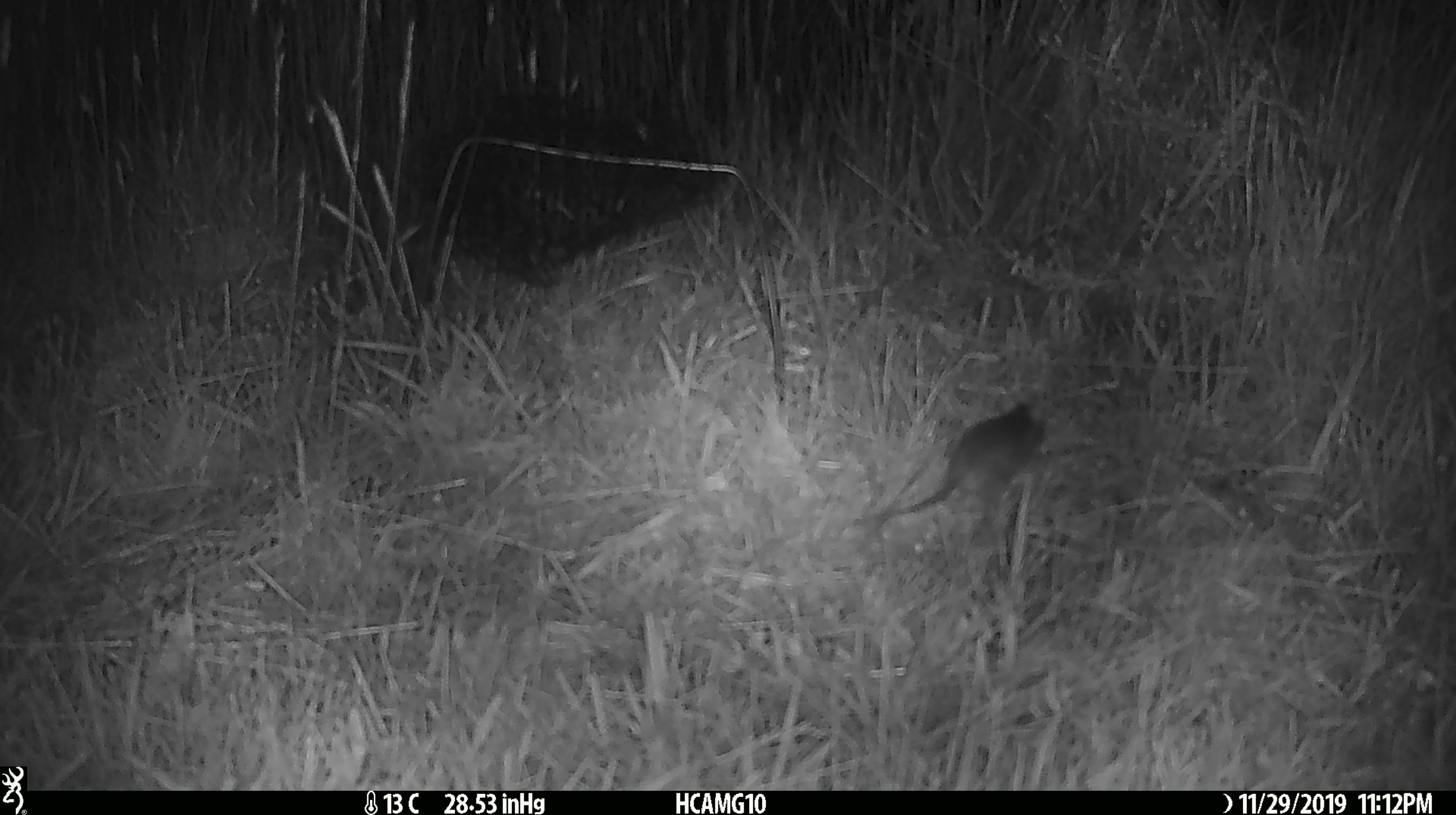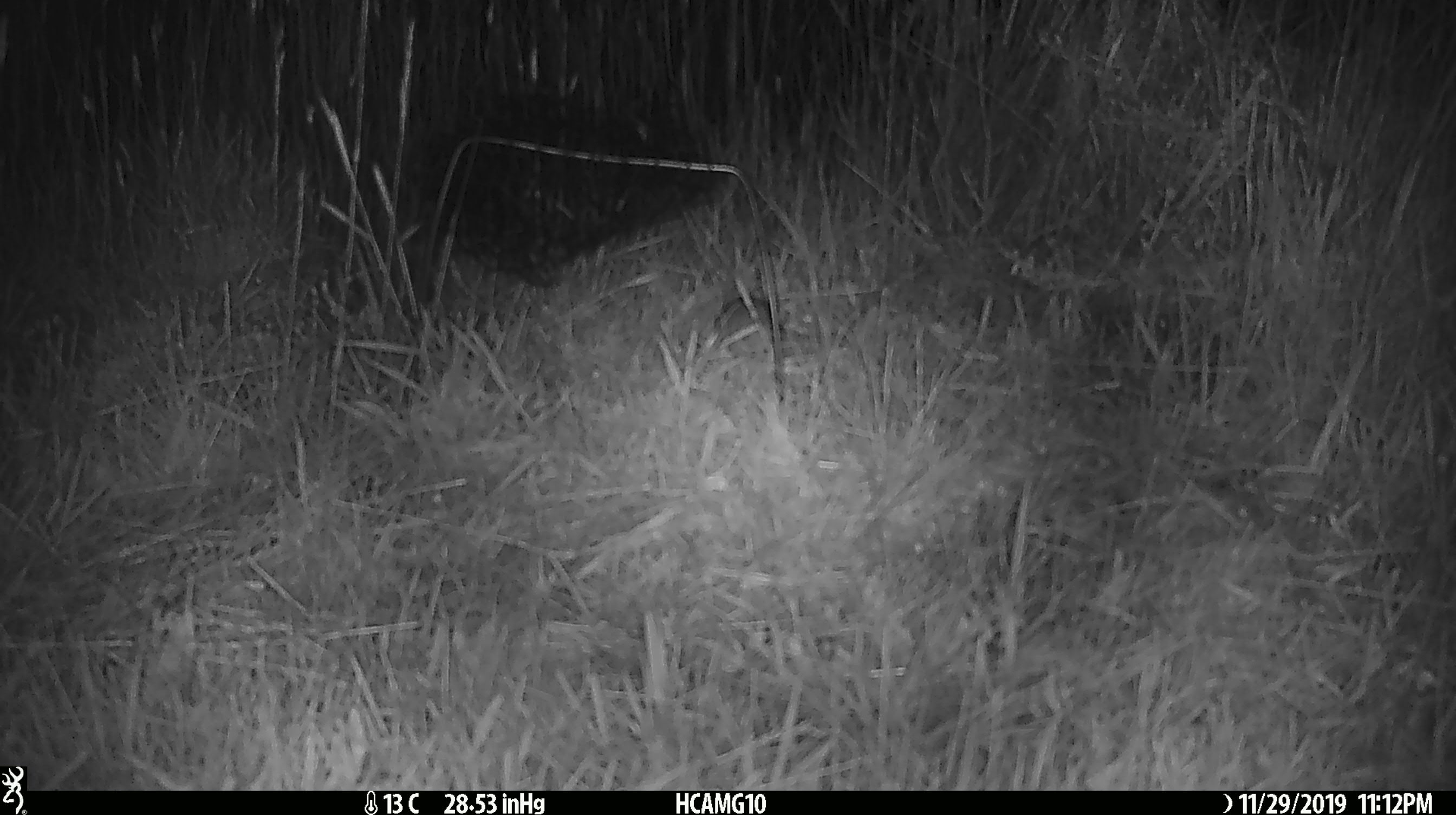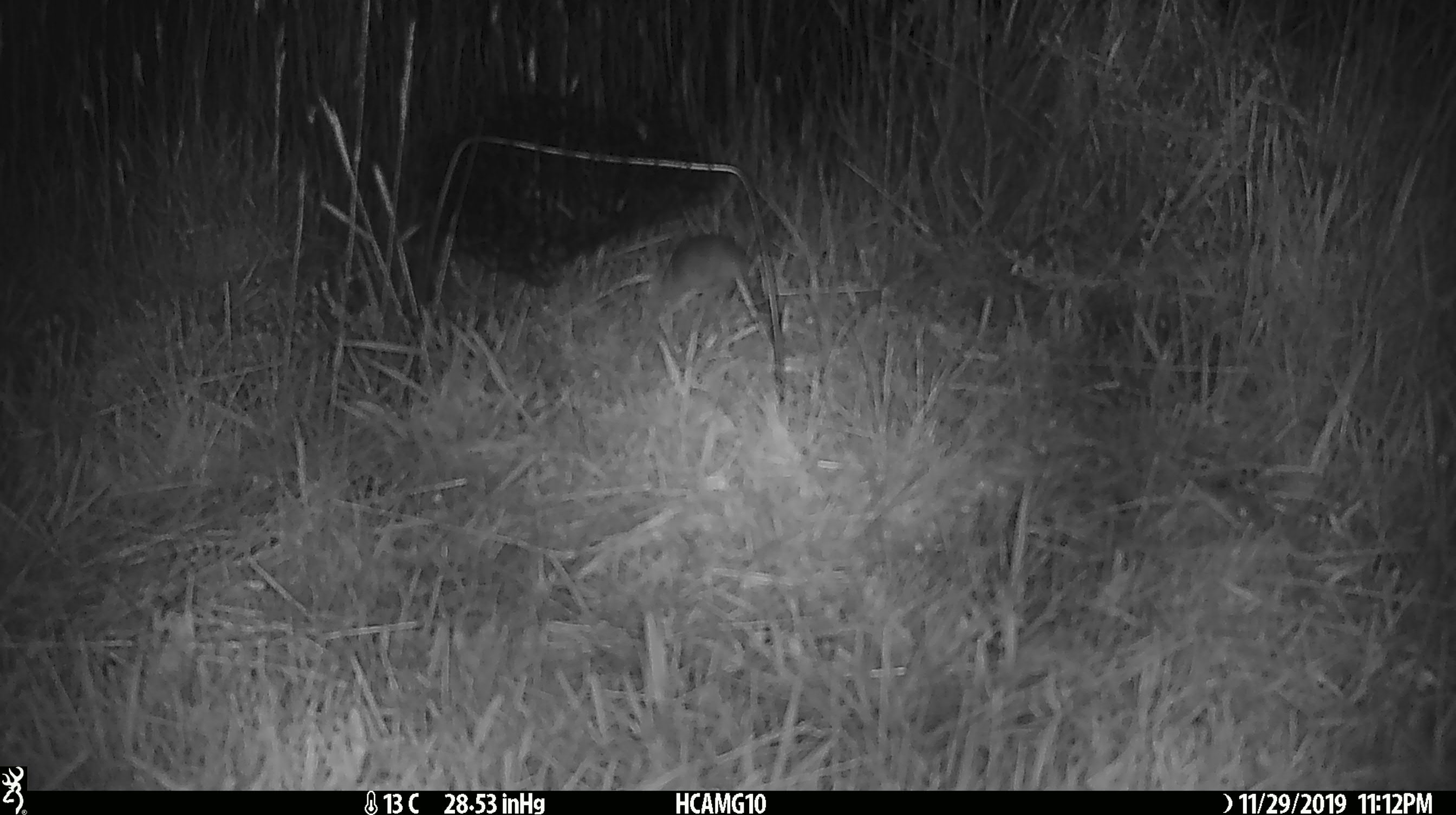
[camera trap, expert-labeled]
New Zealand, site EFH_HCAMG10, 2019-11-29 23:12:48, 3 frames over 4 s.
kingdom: Animalia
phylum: Chordata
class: Mammalia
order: Rodentia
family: Muridae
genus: Mus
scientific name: Mus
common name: mouse